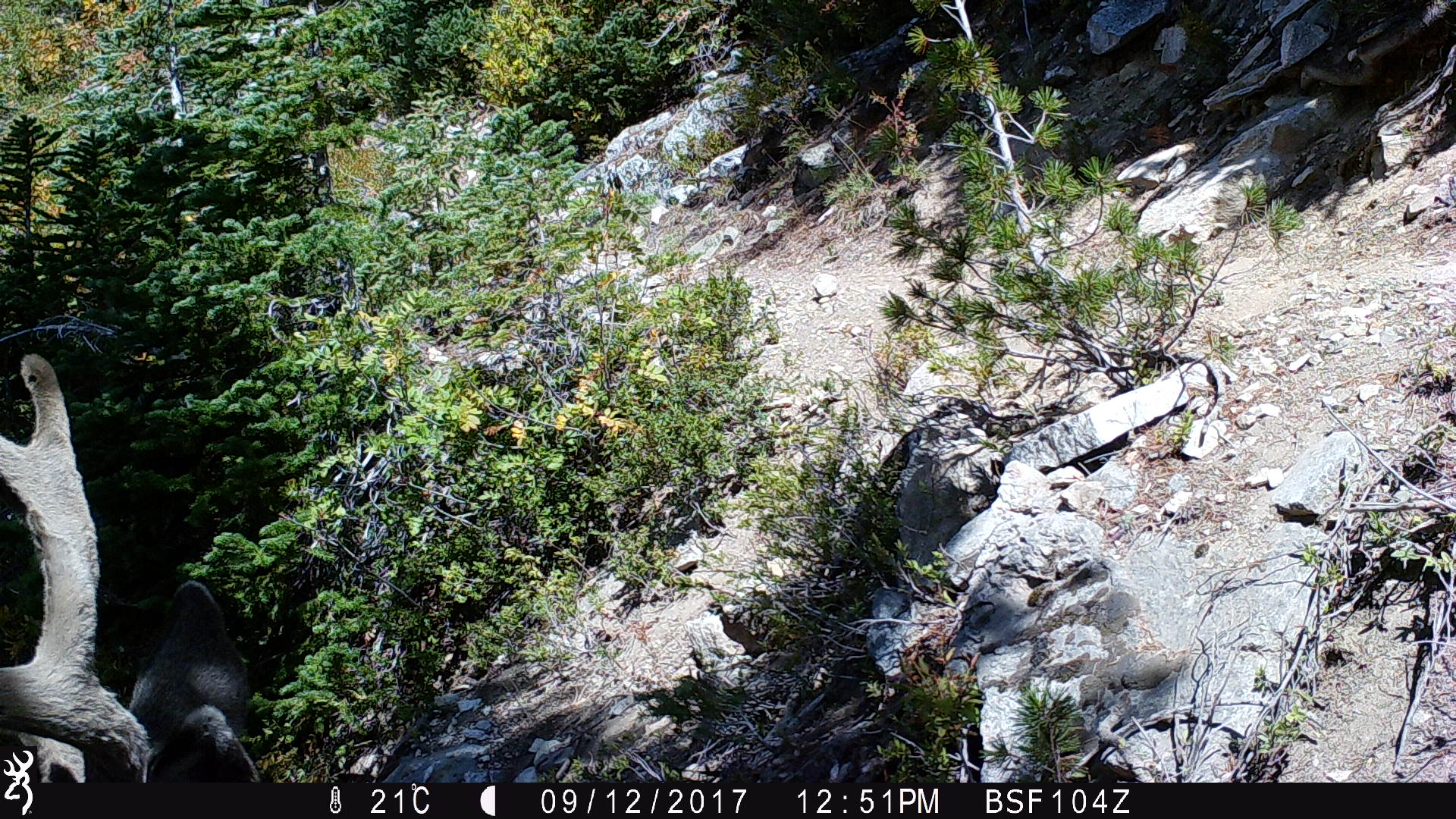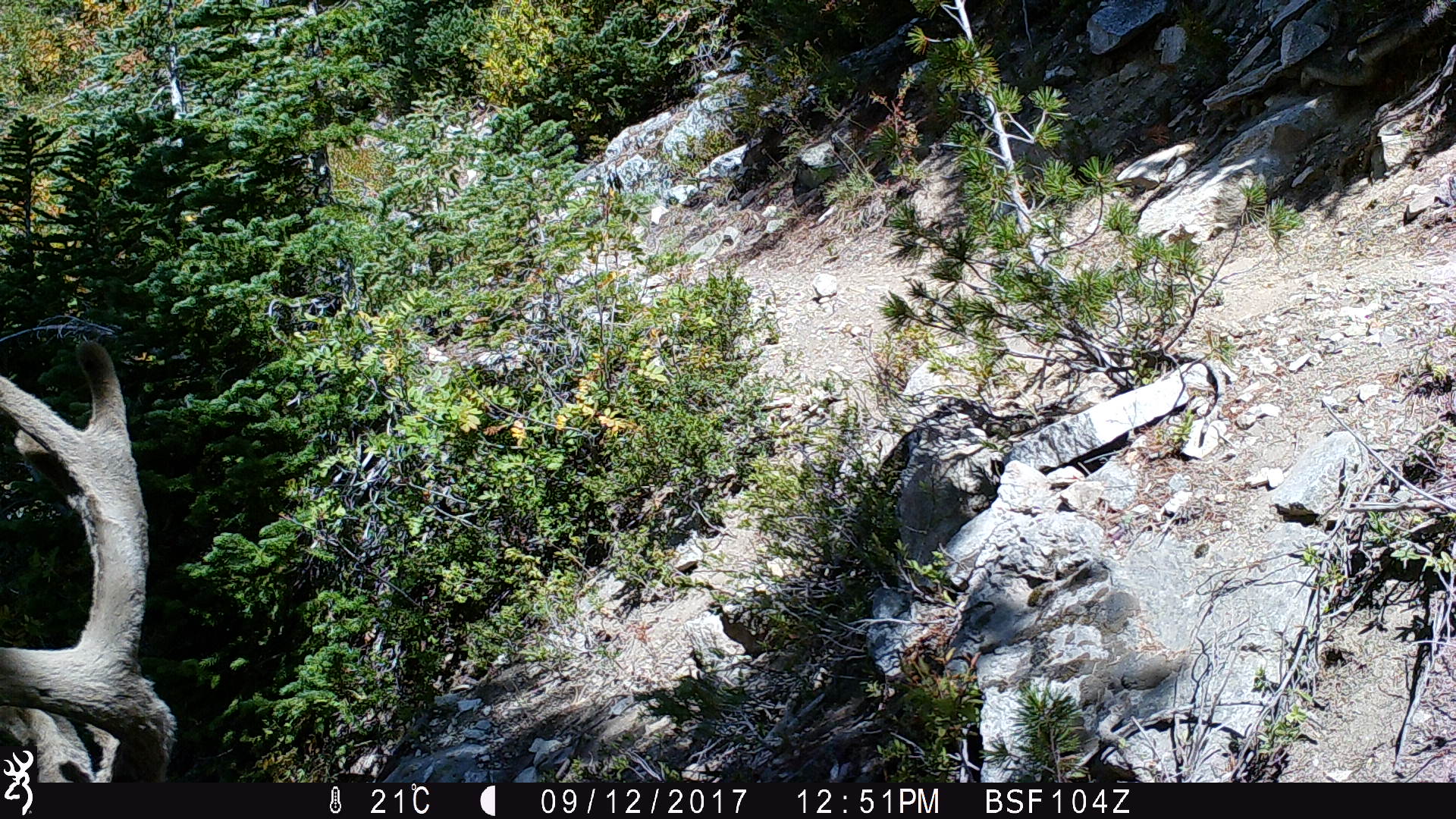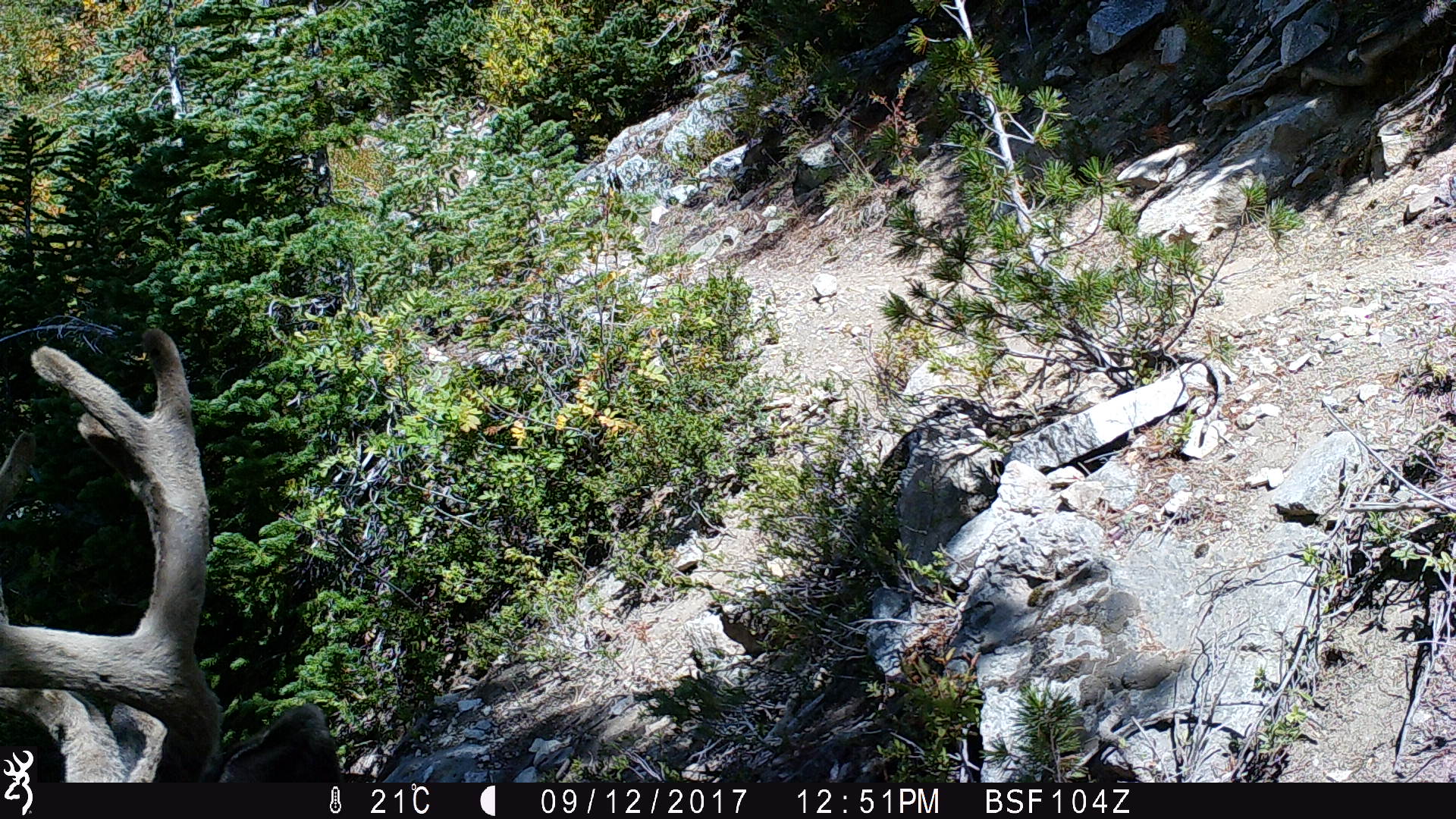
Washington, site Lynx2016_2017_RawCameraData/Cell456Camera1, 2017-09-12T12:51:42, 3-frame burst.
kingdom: Animalia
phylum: Chordata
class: Mammalia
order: Artiodactyla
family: Cervidae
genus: Odocoileus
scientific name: Odocoileus hemionus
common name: mule deer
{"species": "Odocoileus hemionus (mule deer)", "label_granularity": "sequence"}